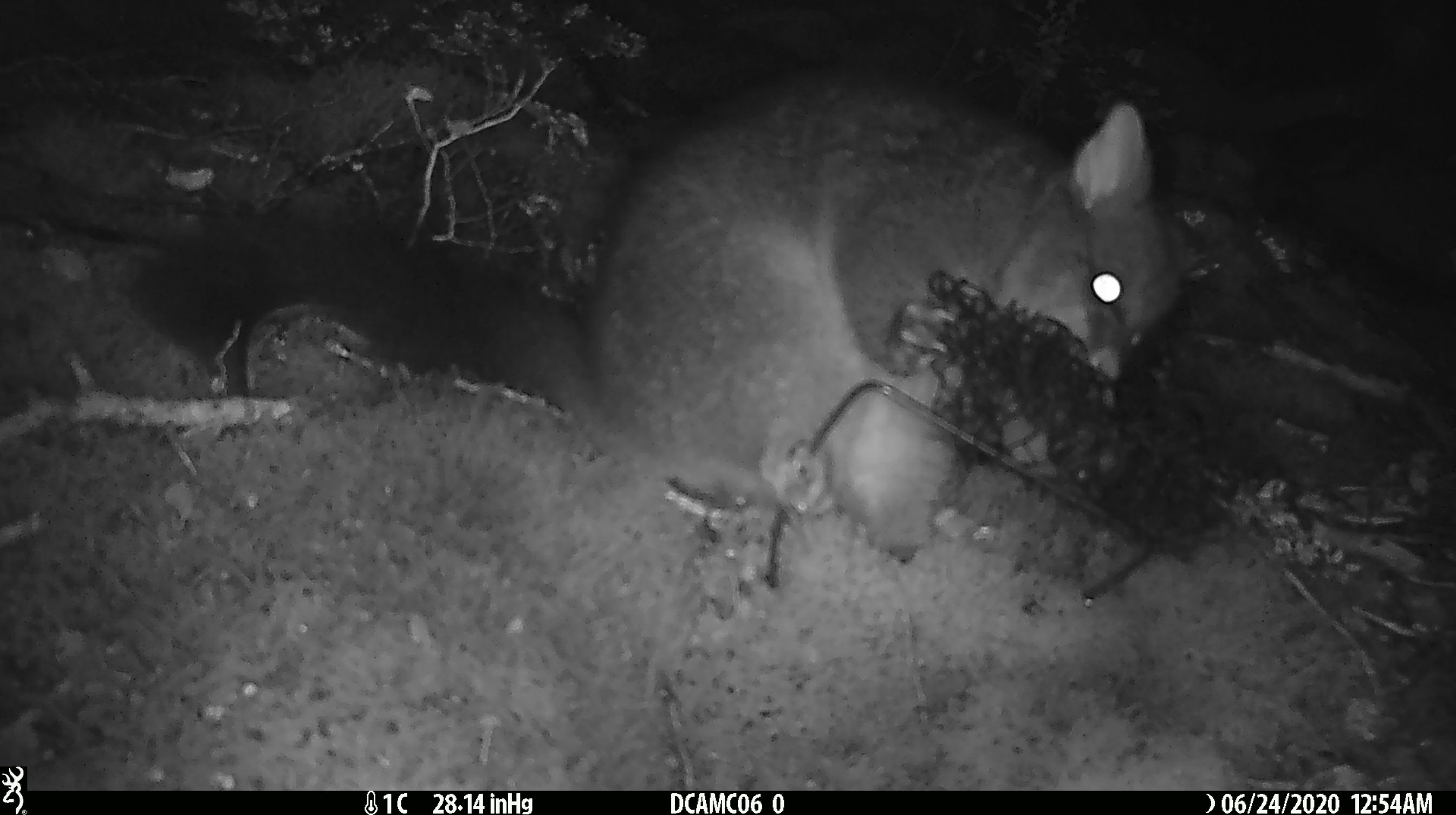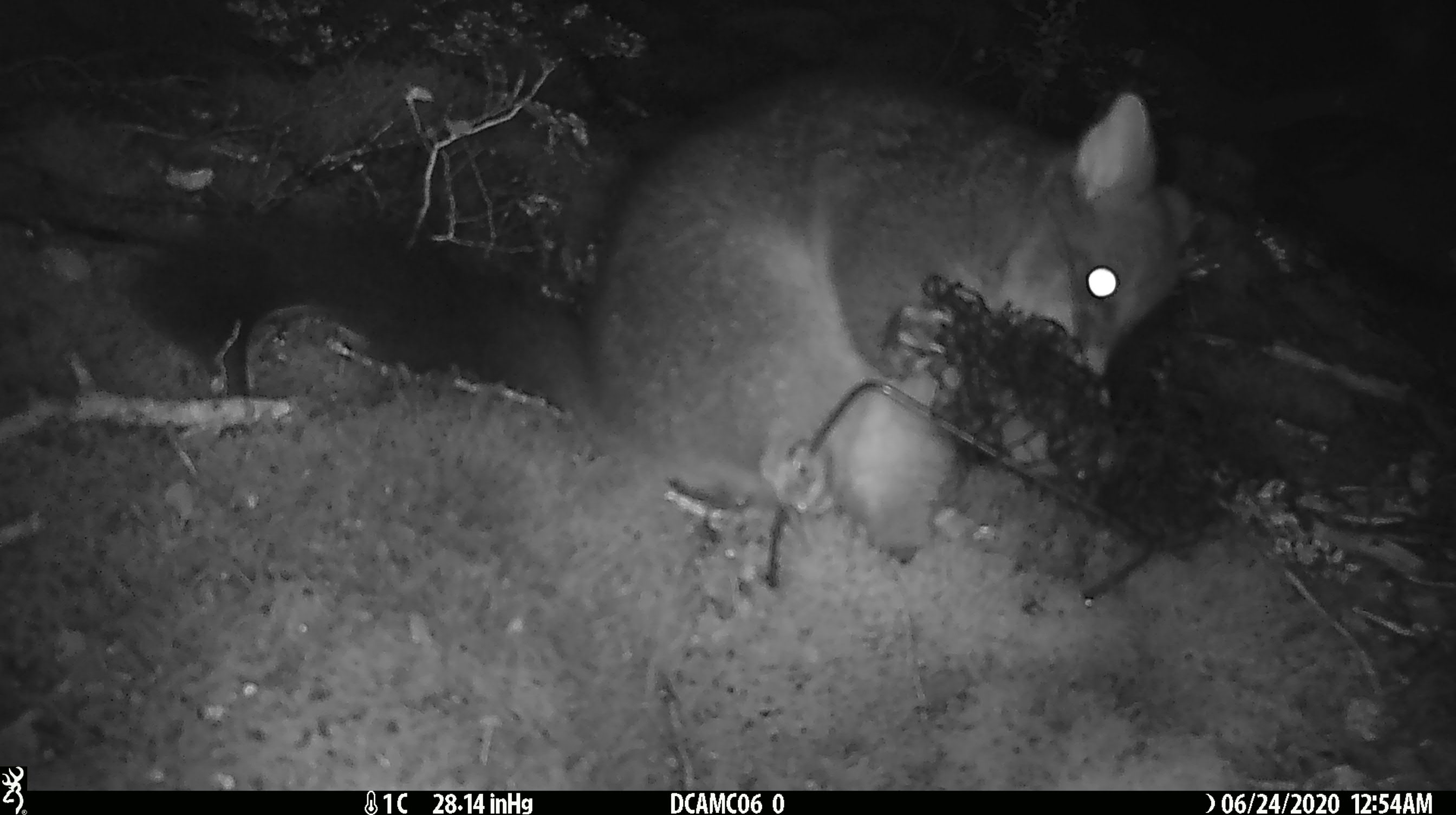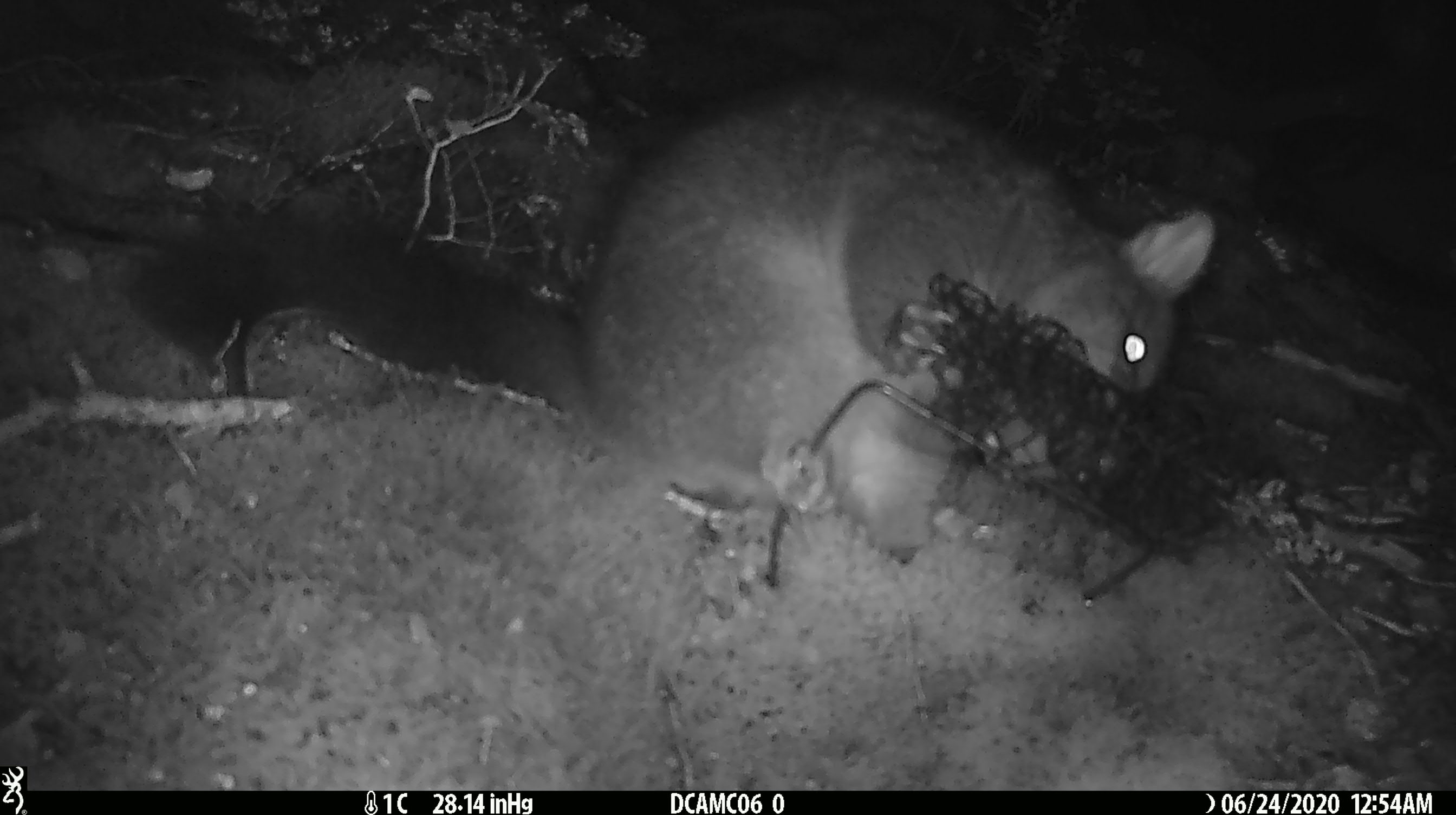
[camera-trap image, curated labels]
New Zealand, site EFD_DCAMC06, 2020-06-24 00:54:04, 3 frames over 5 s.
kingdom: Animalia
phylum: Chordata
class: Mammalia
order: Diprotodontia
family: Phalangeridae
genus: Trichosurus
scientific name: Trichosurus vulpecula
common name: common brushtail possum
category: possum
Possum (common brushtail possum) (Trichosurus vulpecula).